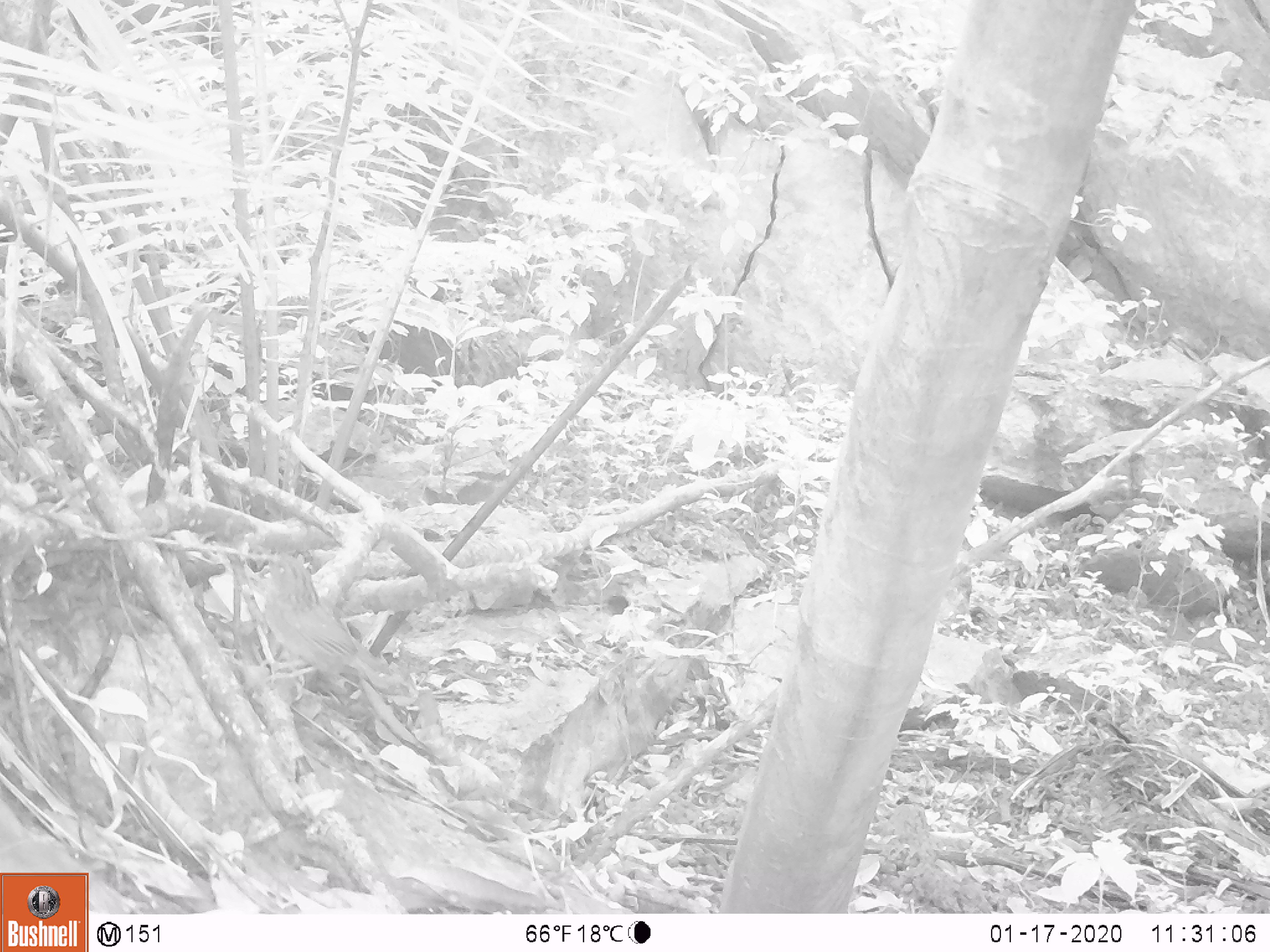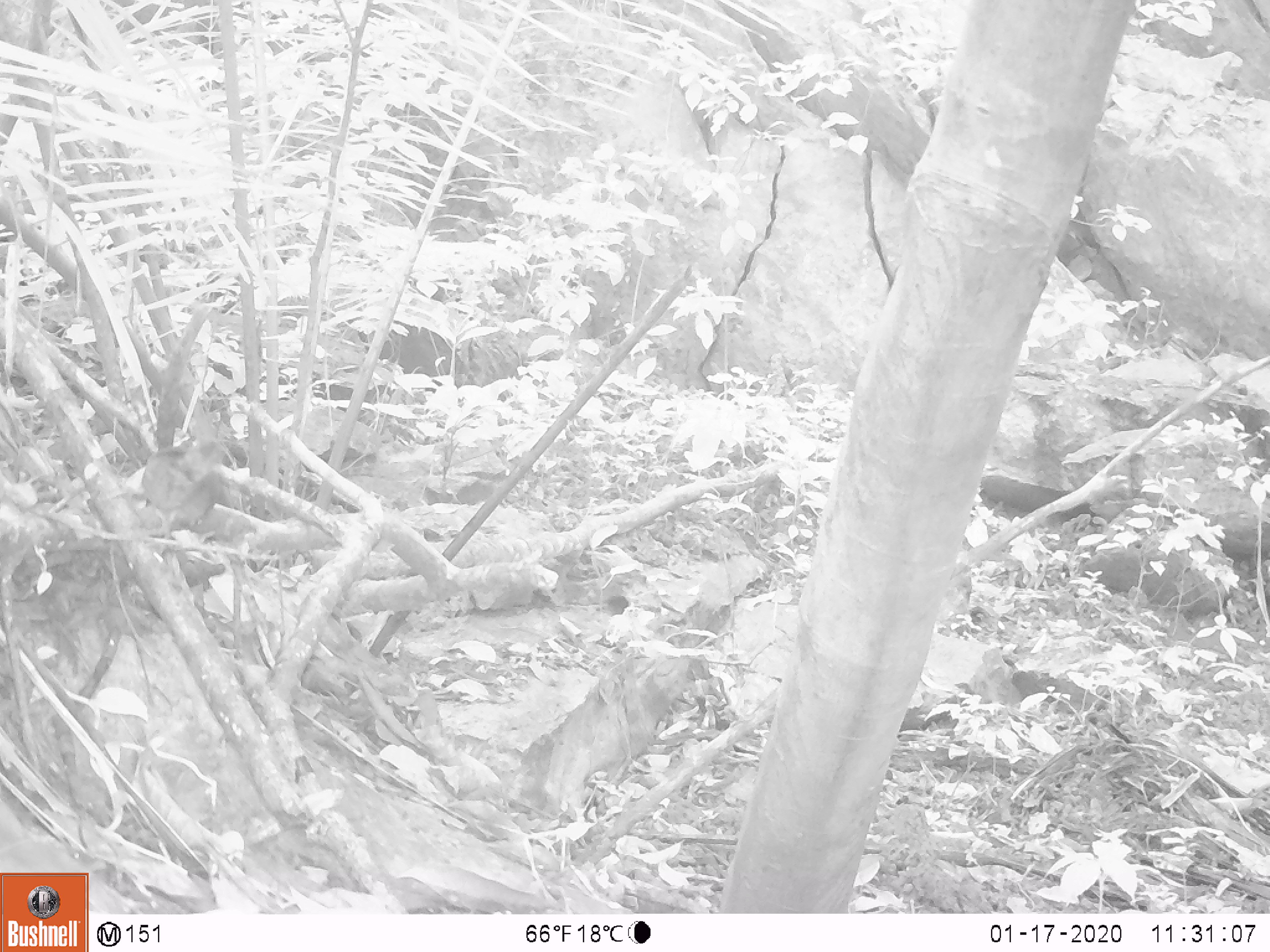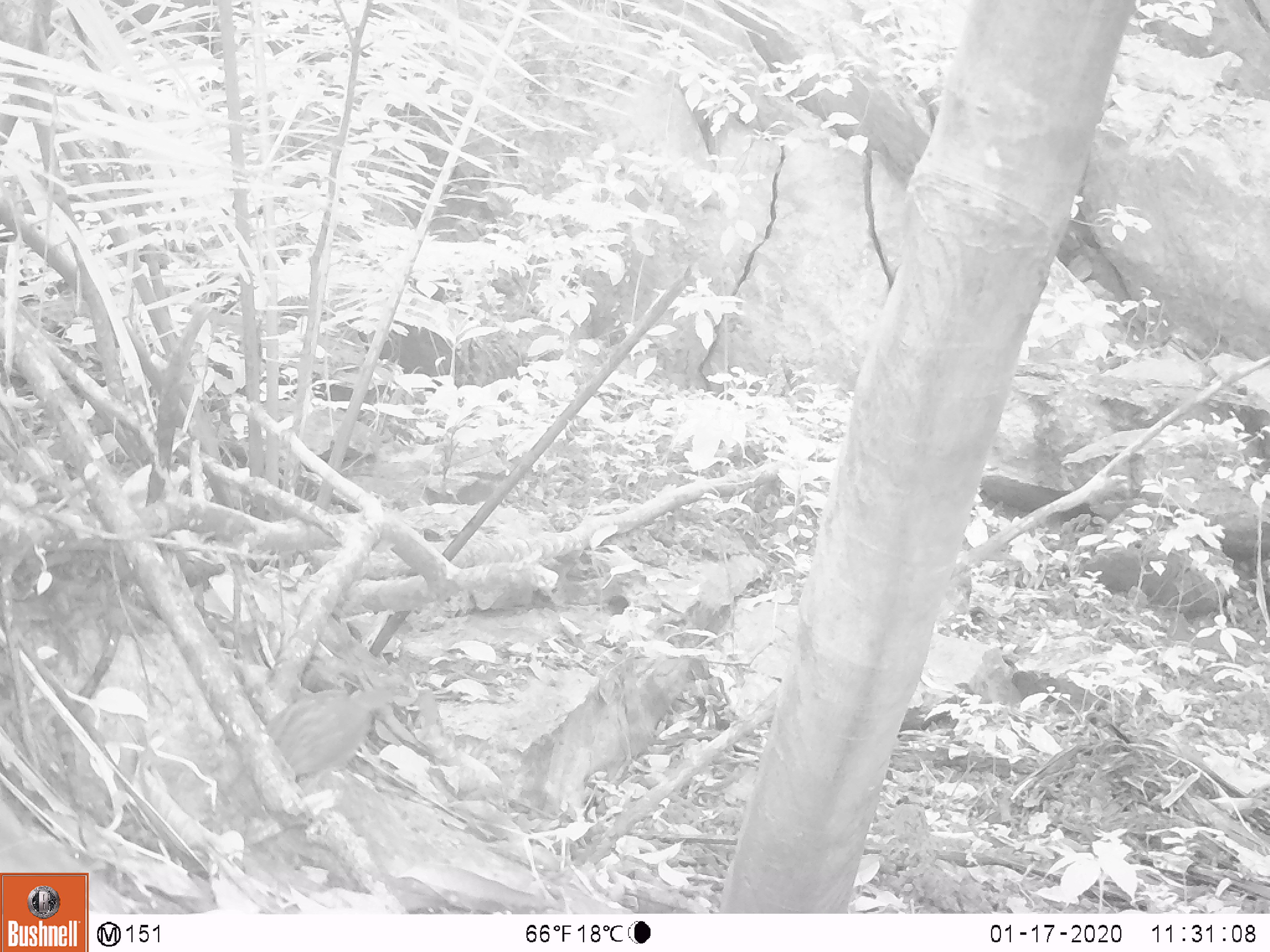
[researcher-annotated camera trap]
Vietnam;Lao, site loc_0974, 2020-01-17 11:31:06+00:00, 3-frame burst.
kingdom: Animalia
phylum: Chordata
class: Aves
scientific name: Aves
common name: bird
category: unidentified bird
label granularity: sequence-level